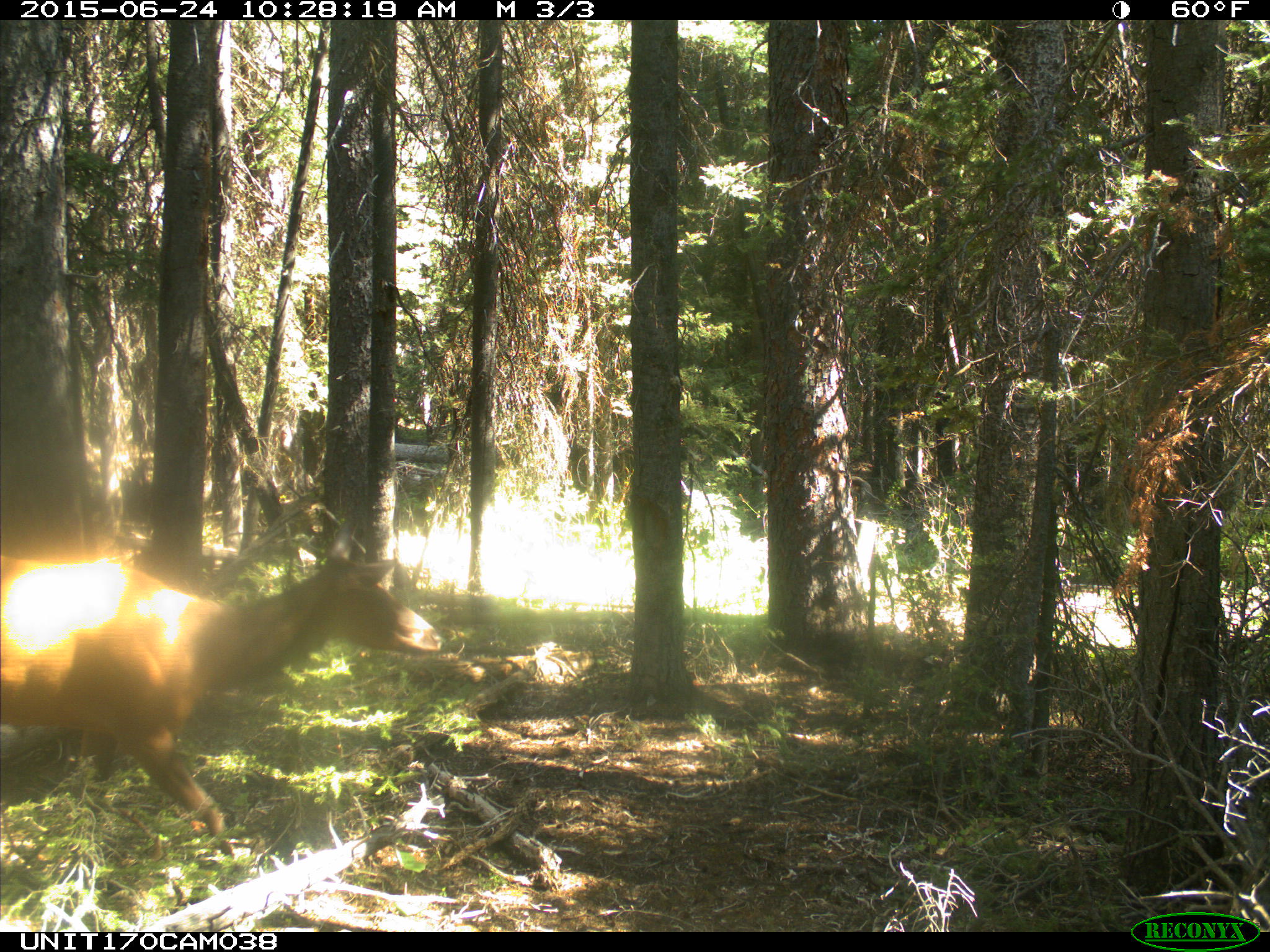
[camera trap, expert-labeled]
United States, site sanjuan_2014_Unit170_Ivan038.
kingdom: Animalia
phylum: Chordata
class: Mammalia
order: Artiodactyla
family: Cervidae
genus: Cervus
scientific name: Cervus elaphus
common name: red deer